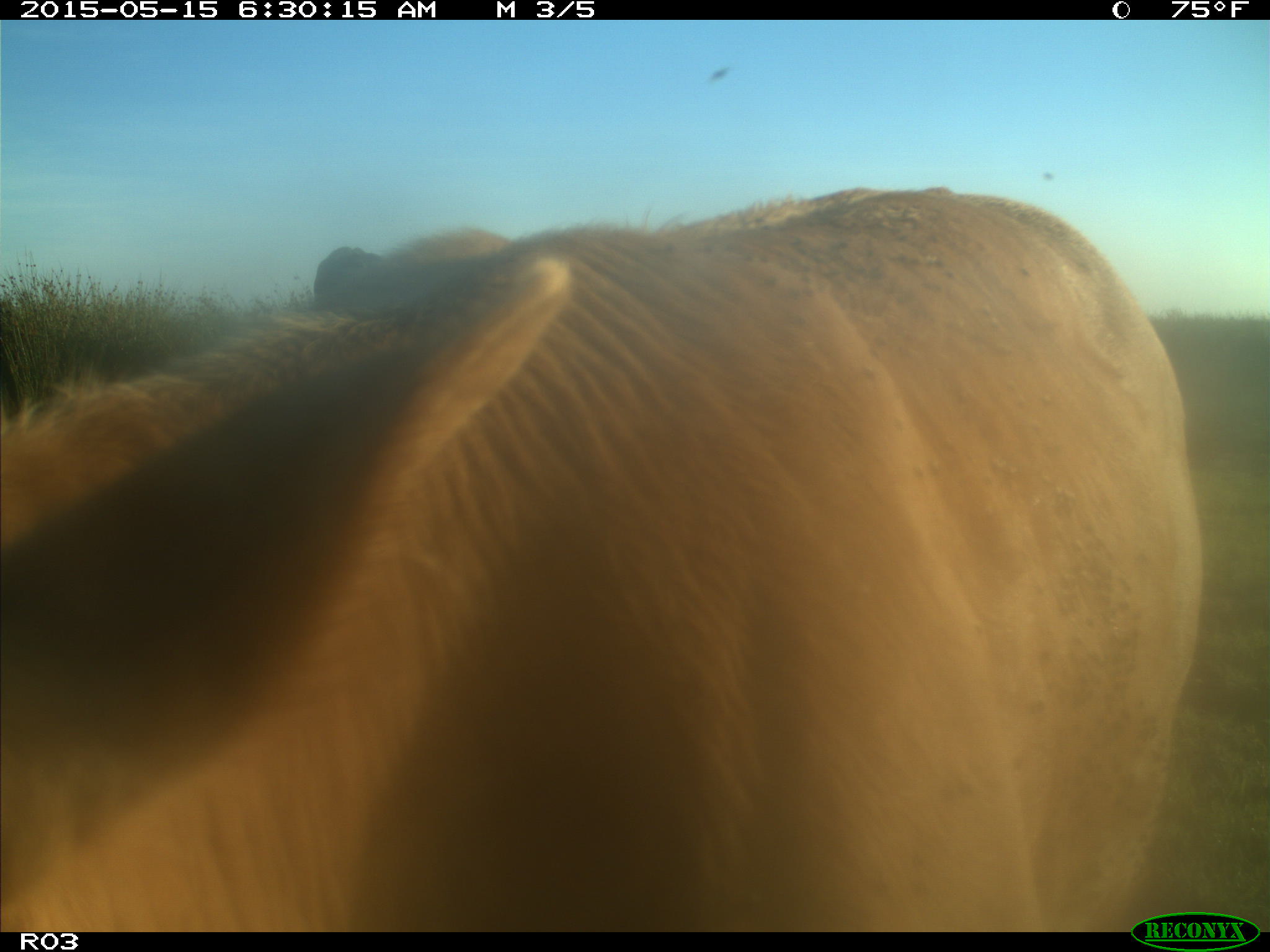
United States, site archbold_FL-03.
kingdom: Animalia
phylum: Chordata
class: Mammalia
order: Artiodactyla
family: Bovidae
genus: Bos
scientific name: Bos taurus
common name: domestic cow